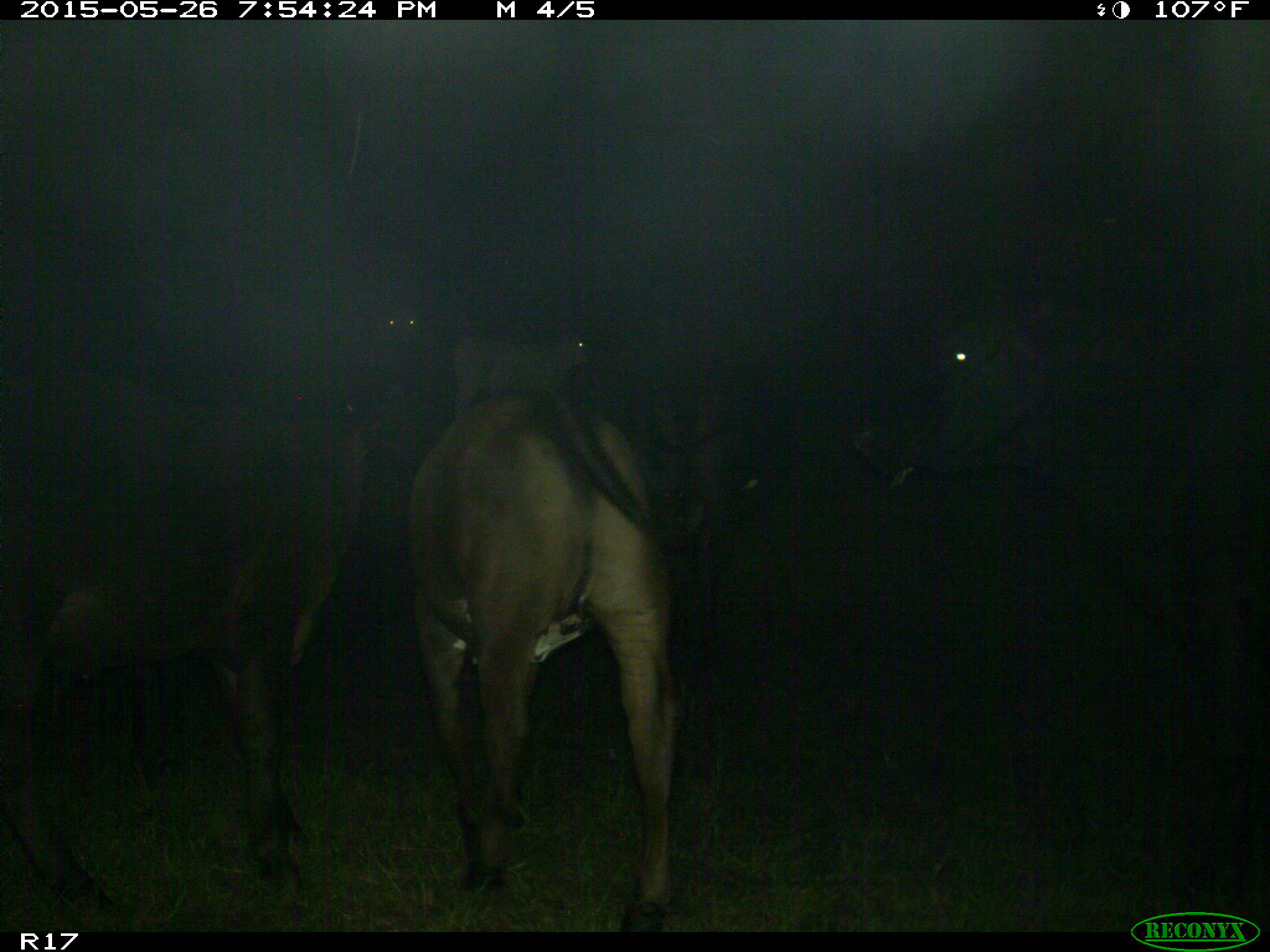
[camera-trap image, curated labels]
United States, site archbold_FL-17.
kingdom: Animalia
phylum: Chordata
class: Mammalia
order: Artiodactyla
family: Bovidae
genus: Bos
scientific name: Bos taurus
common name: domestic cow